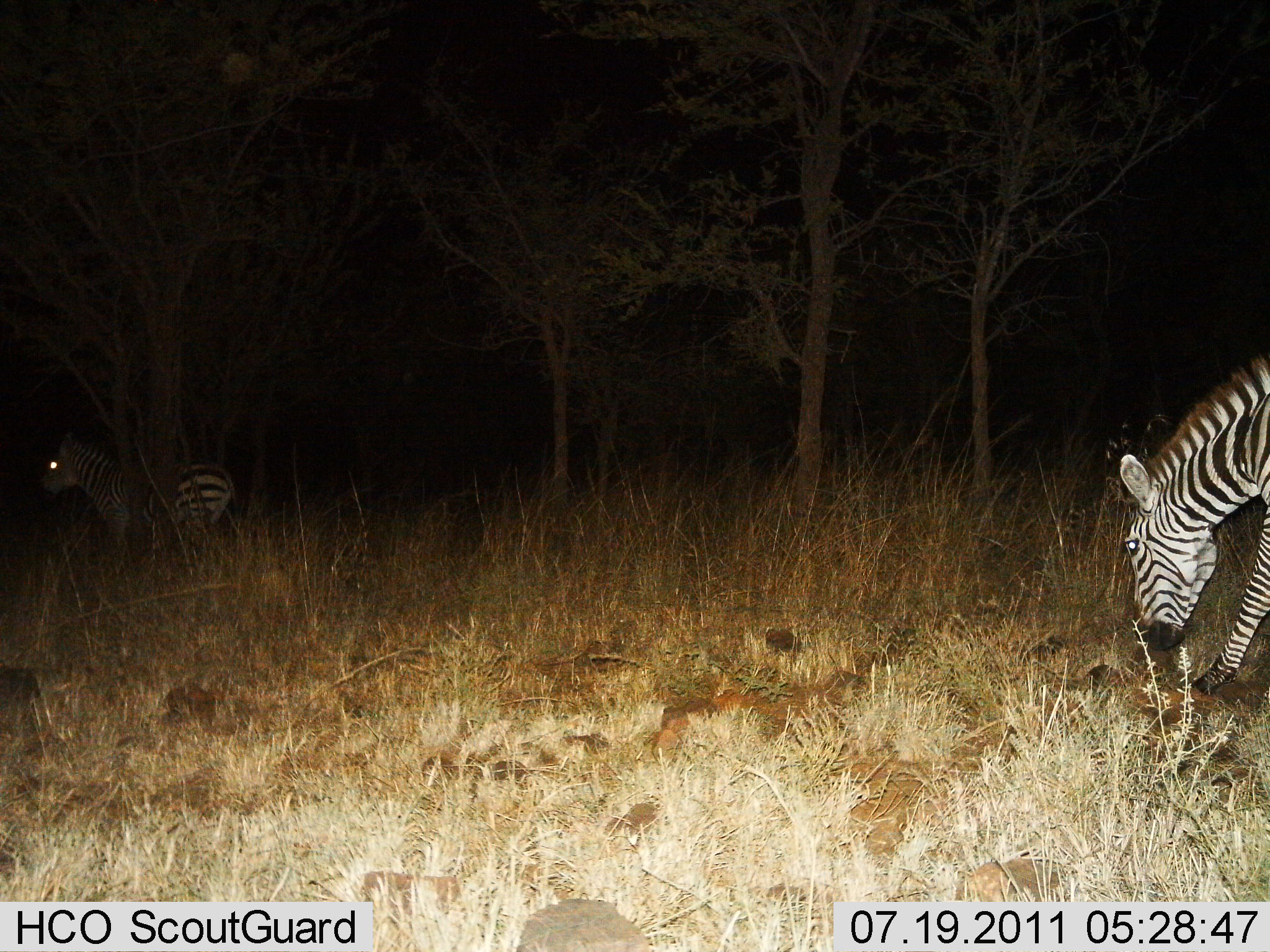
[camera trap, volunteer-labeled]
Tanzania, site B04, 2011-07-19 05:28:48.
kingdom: Animalia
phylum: Chordata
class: Mammalia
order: Perissodactyla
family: Equidae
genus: Equus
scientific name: Equus quagga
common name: plains zebra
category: zebra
Zebra (plains zebra) (Equus quagga), count 2. Behavior (volunteer vote fractions): standing 73%, resting 0%, moving 27%, interacting 0%. Young present (vote fraction): 0%. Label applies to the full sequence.